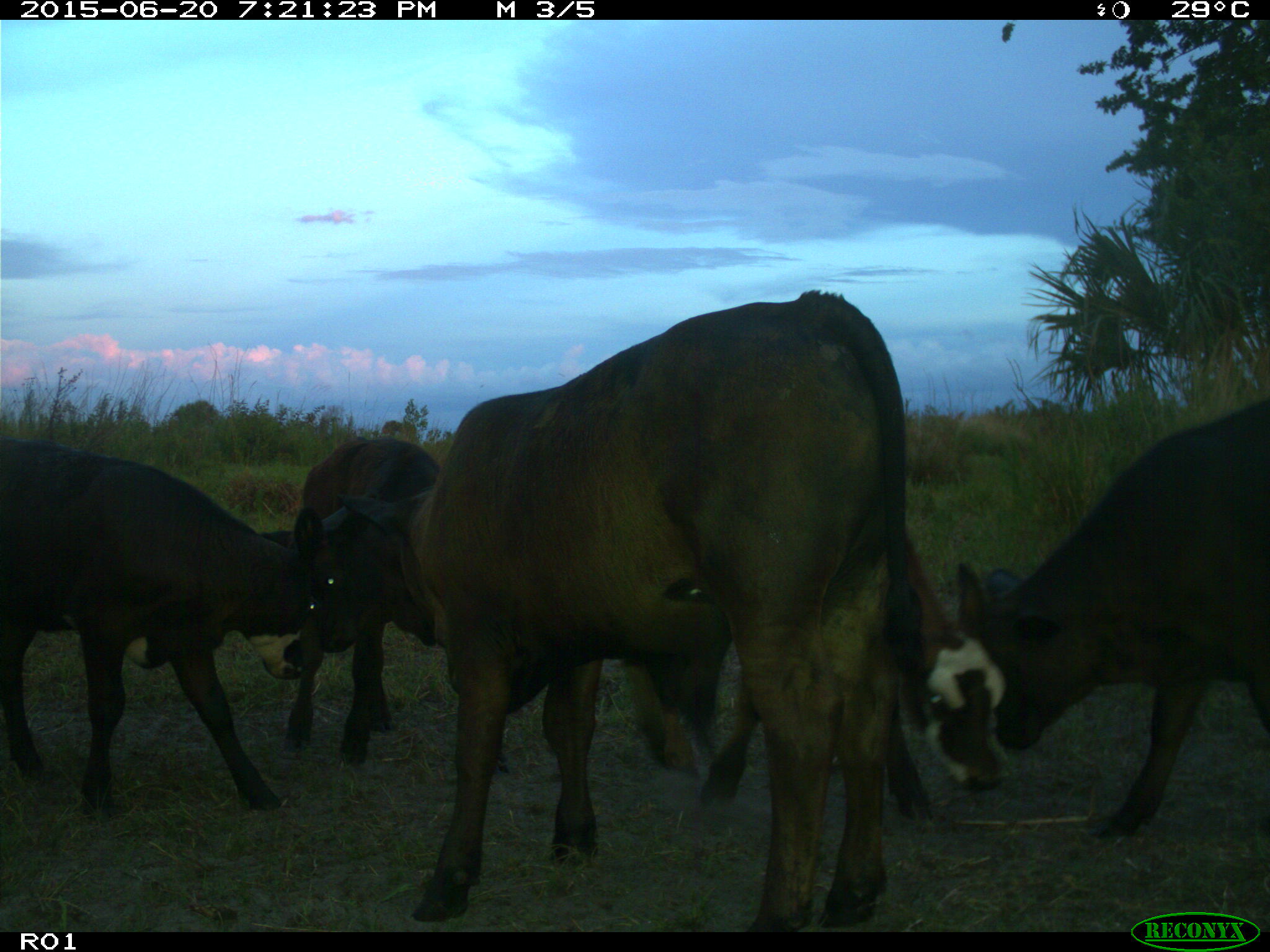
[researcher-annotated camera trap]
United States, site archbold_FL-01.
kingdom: Animalia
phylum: Chordata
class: Mammalia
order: Artiodactyla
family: Bovidae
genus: Bos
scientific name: Bos taurus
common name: domestic cow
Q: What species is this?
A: Bos taurus (domestic cow).